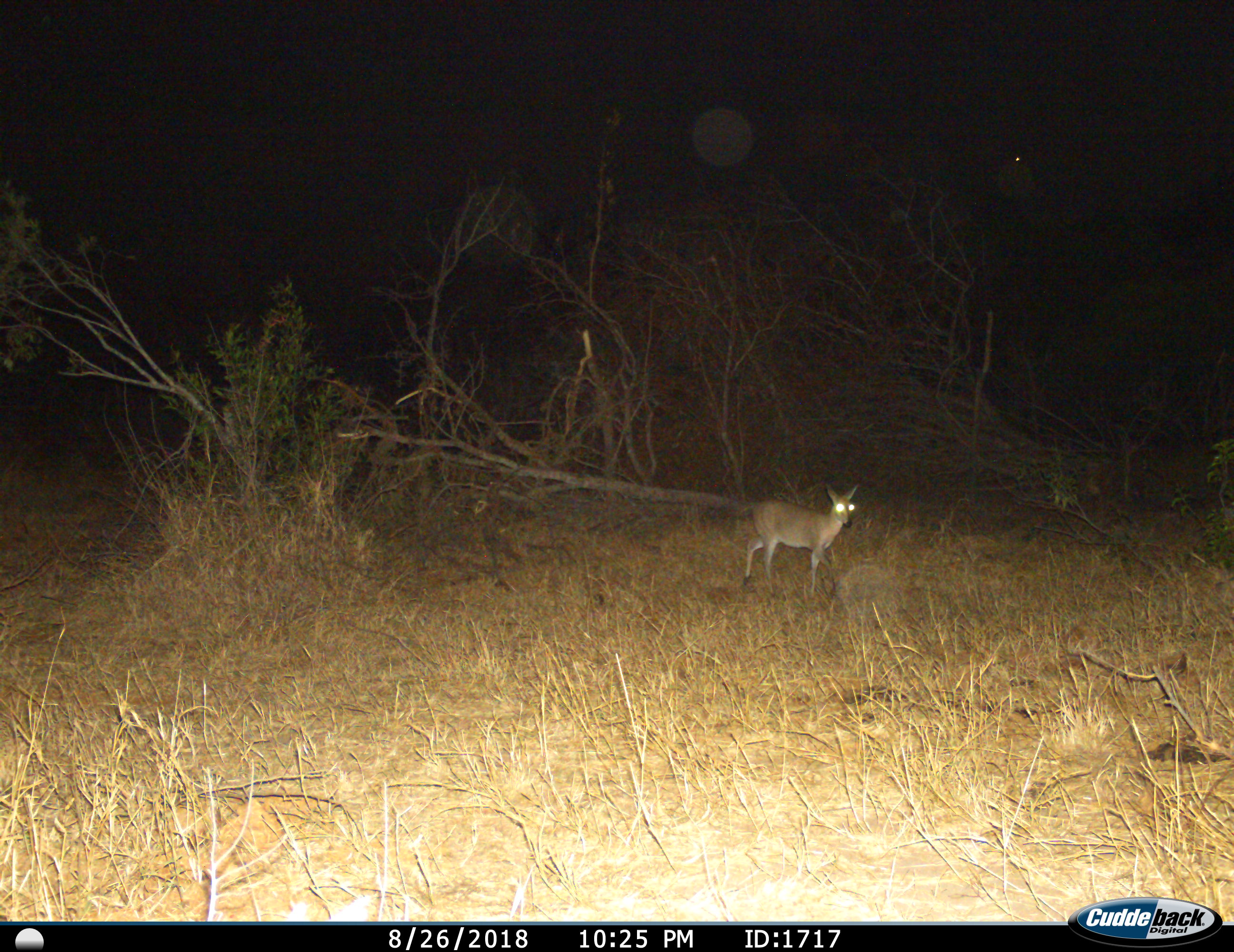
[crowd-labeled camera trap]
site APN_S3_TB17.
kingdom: Animalia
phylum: Chordata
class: Mammalia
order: Artiodactyla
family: Bovidae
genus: Sylvicapra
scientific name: Sylvicapra grimmia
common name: common duiker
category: duikercommongrey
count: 1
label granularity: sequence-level